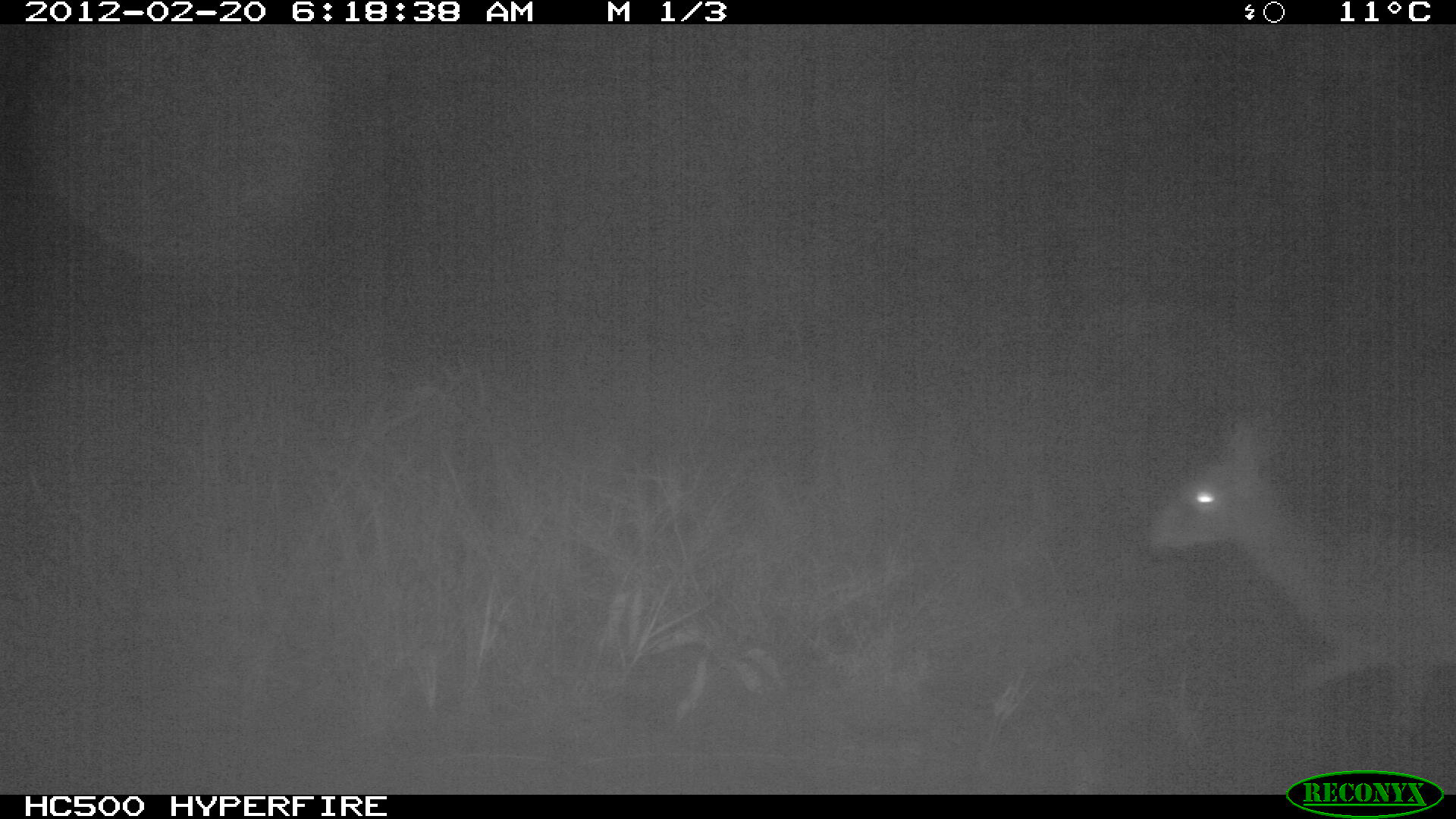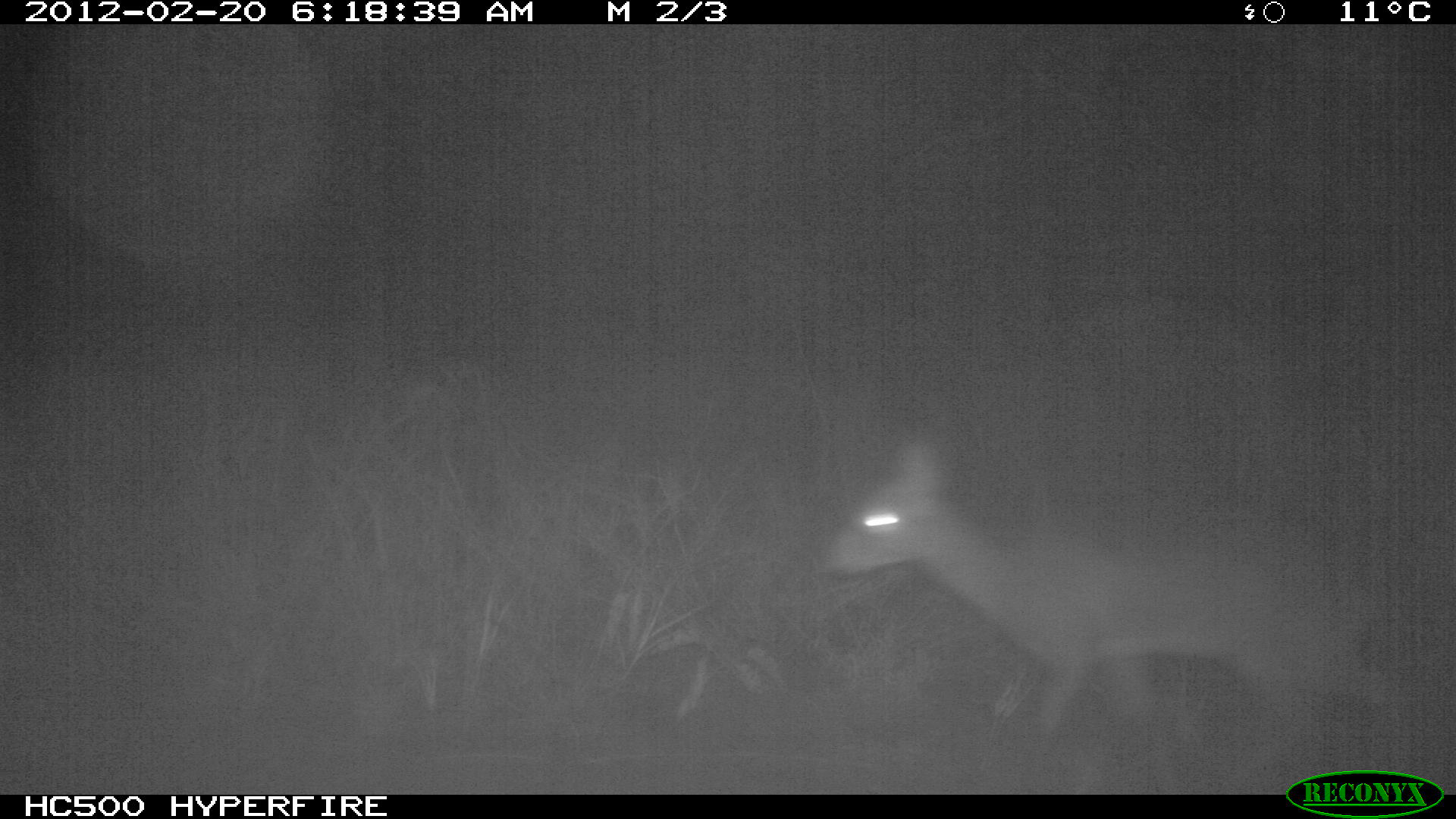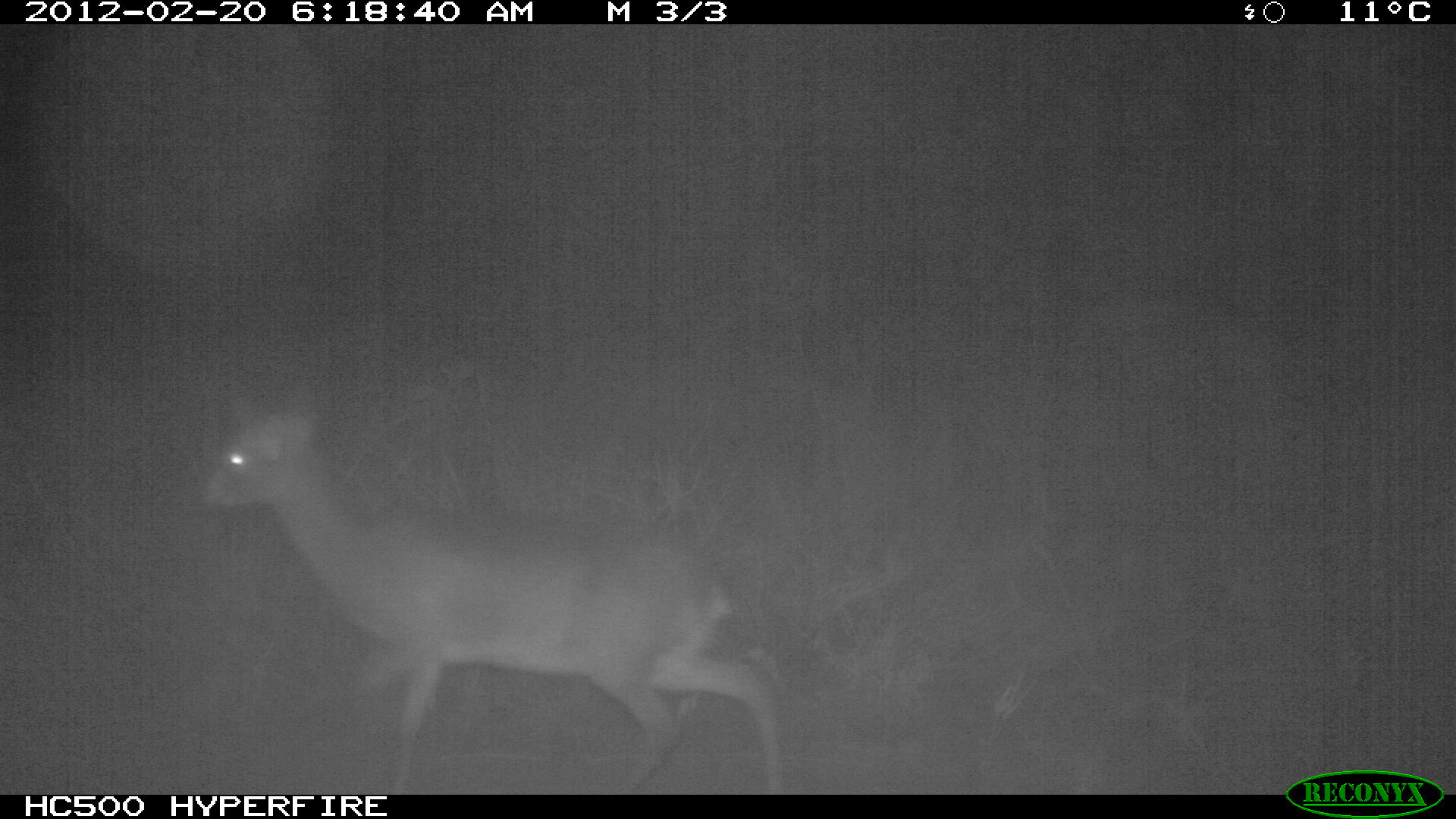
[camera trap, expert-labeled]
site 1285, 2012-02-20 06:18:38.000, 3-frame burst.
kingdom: Animalia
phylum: Chordata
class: Mammalia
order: Artiodactyla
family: Bovidae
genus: Madoqua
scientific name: Madoqua guentheri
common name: günther's dik-dik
Madoqua guentheri (günther's dik-dik), count 1.